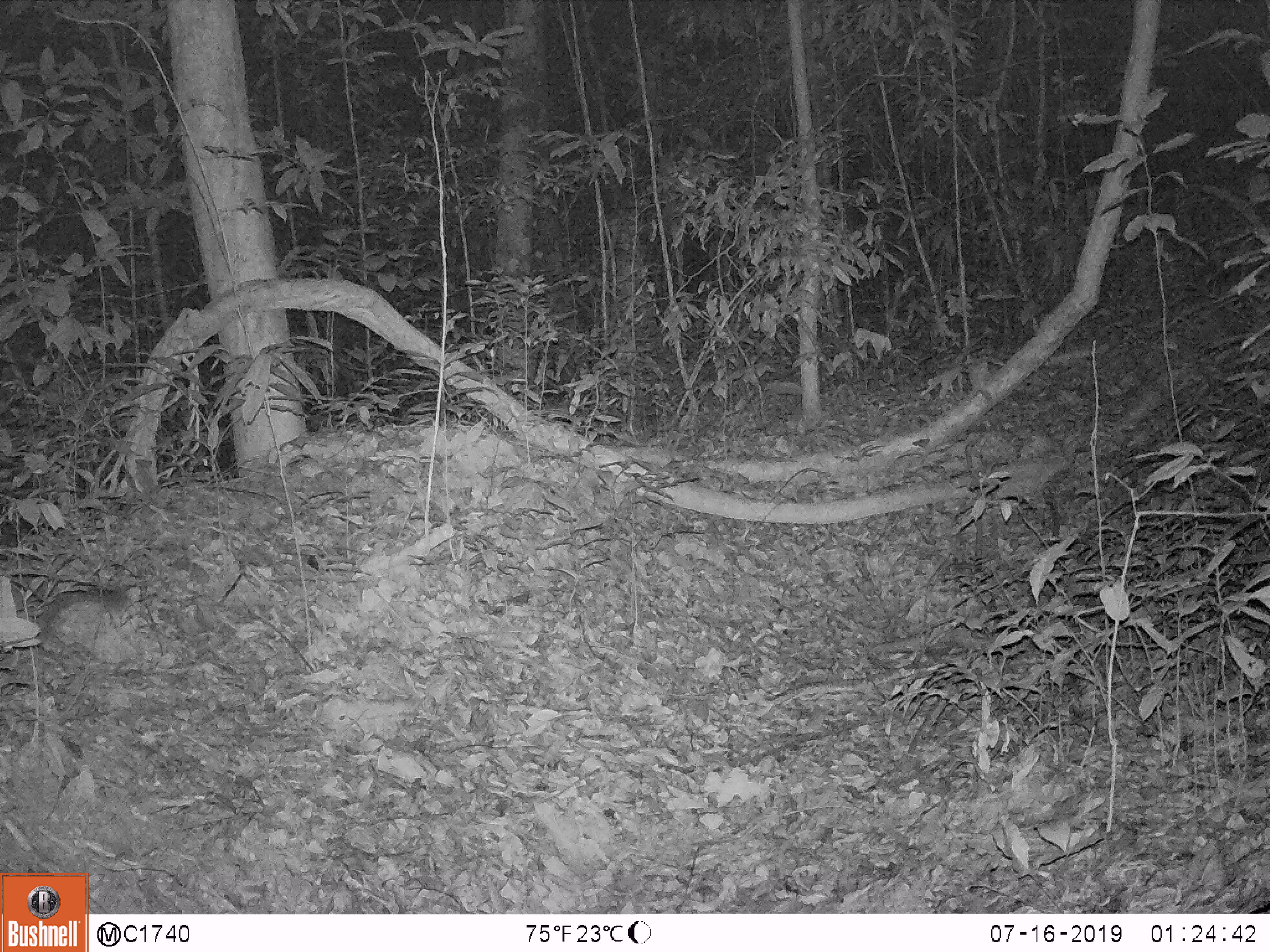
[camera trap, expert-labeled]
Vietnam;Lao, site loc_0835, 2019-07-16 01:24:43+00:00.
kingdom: Animalia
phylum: Chordata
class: Mammalia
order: Carnivora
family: Mustelidae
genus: Melogale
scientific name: Melogale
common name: ferret badger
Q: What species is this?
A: Ferret badger (Melogale).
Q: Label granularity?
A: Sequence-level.